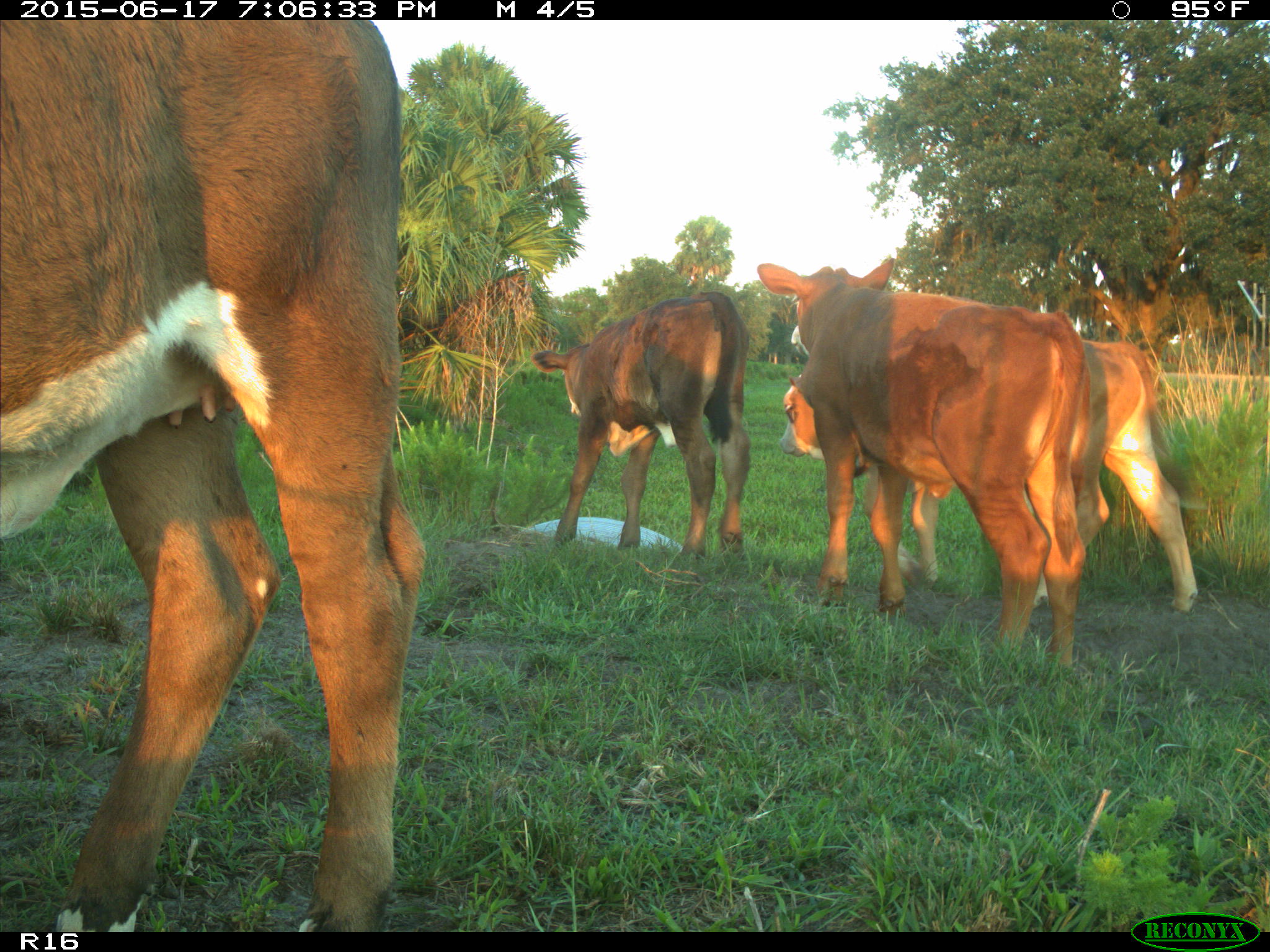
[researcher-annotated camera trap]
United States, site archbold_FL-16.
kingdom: Animalia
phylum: Chordata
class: Mammalia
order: Artiodactyla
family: Bovidae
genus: Bos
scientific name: Bos taurus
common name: domestic cow